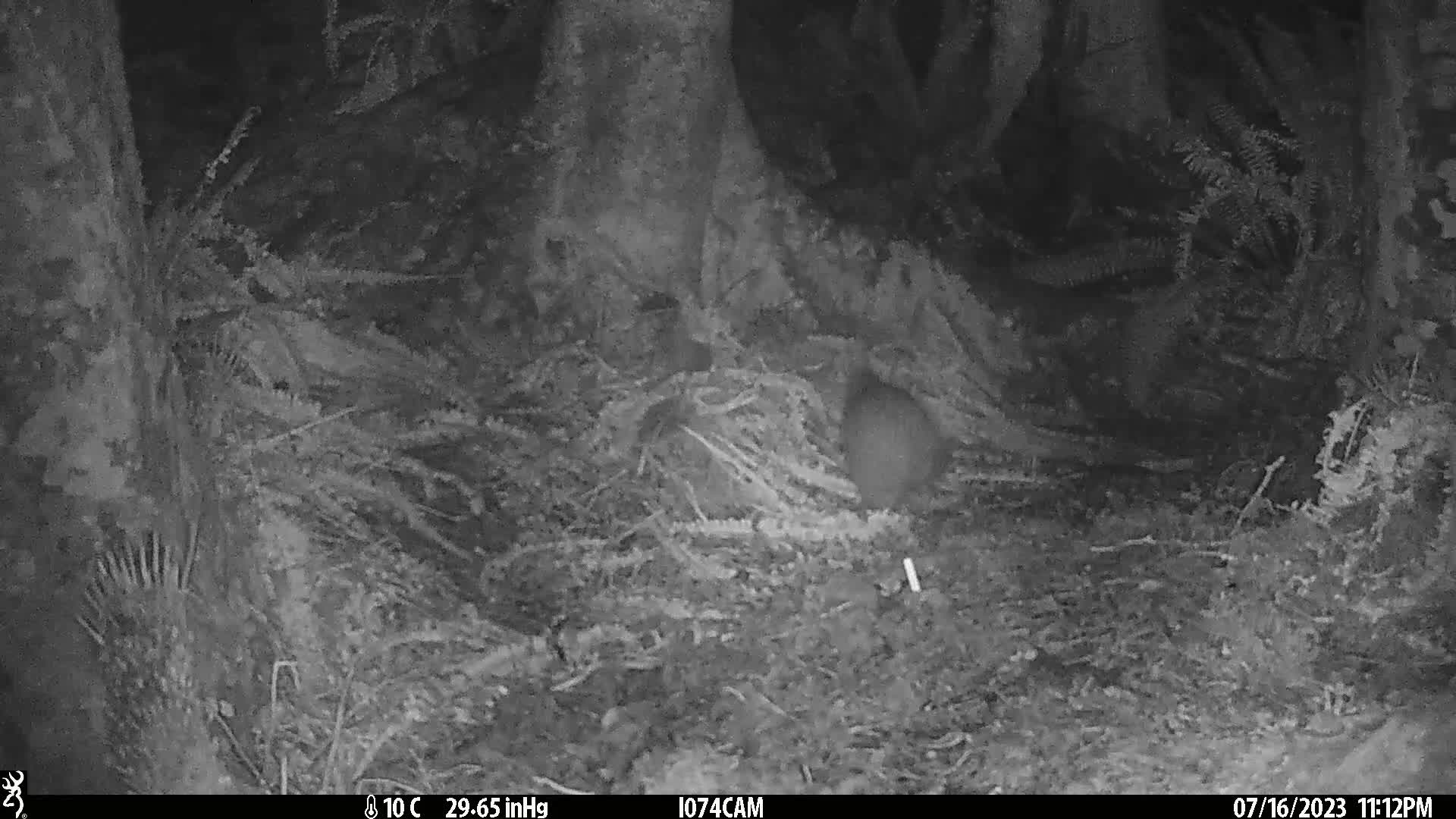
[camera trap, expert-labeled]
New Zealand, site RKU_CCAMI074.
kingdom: Animalia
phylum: Chordata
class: Aves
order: Apterygiformes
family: Apterygidae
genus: Apteryx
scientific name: Apteryx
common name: kiwi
Kiwi (Apteryx).